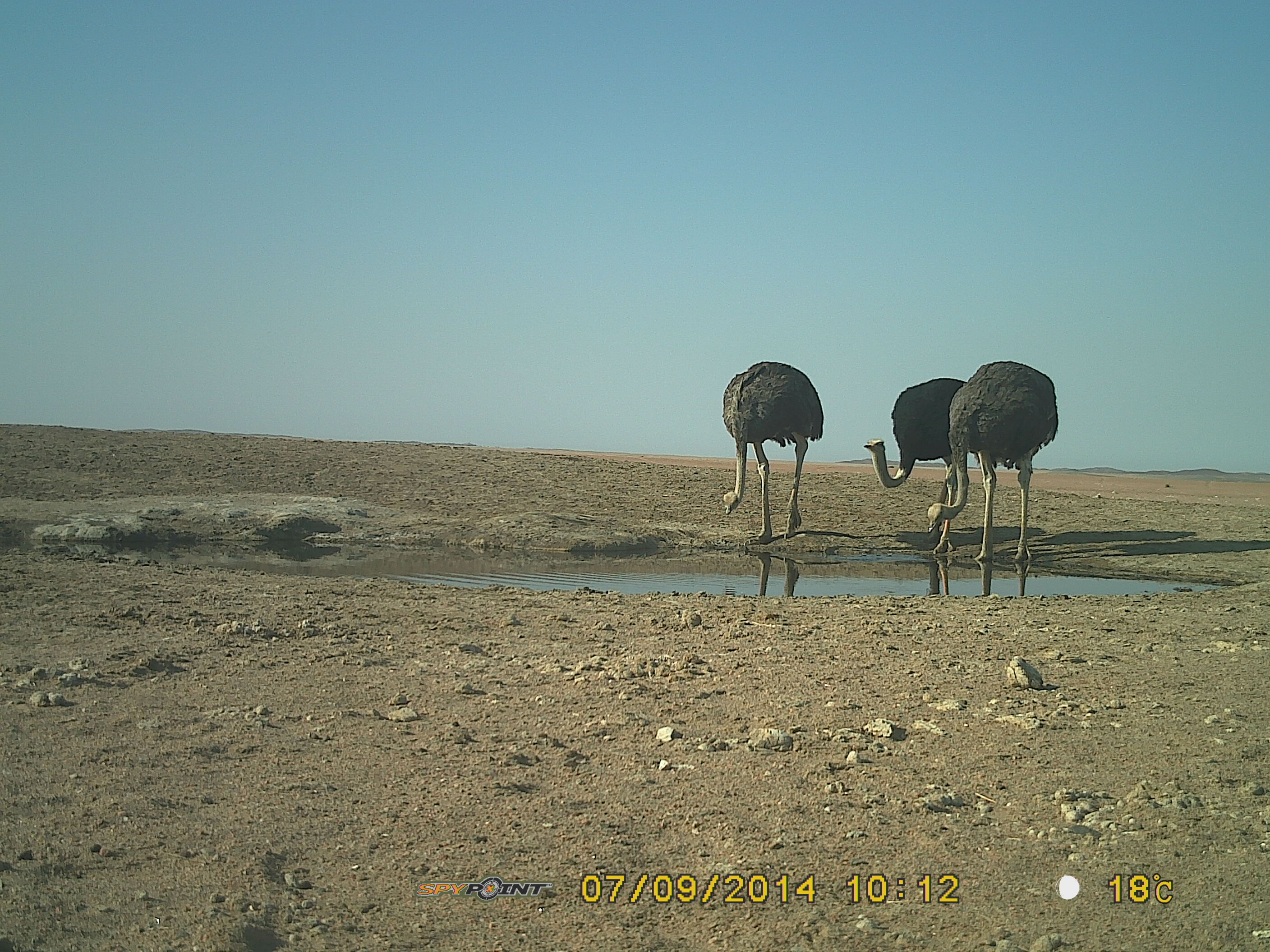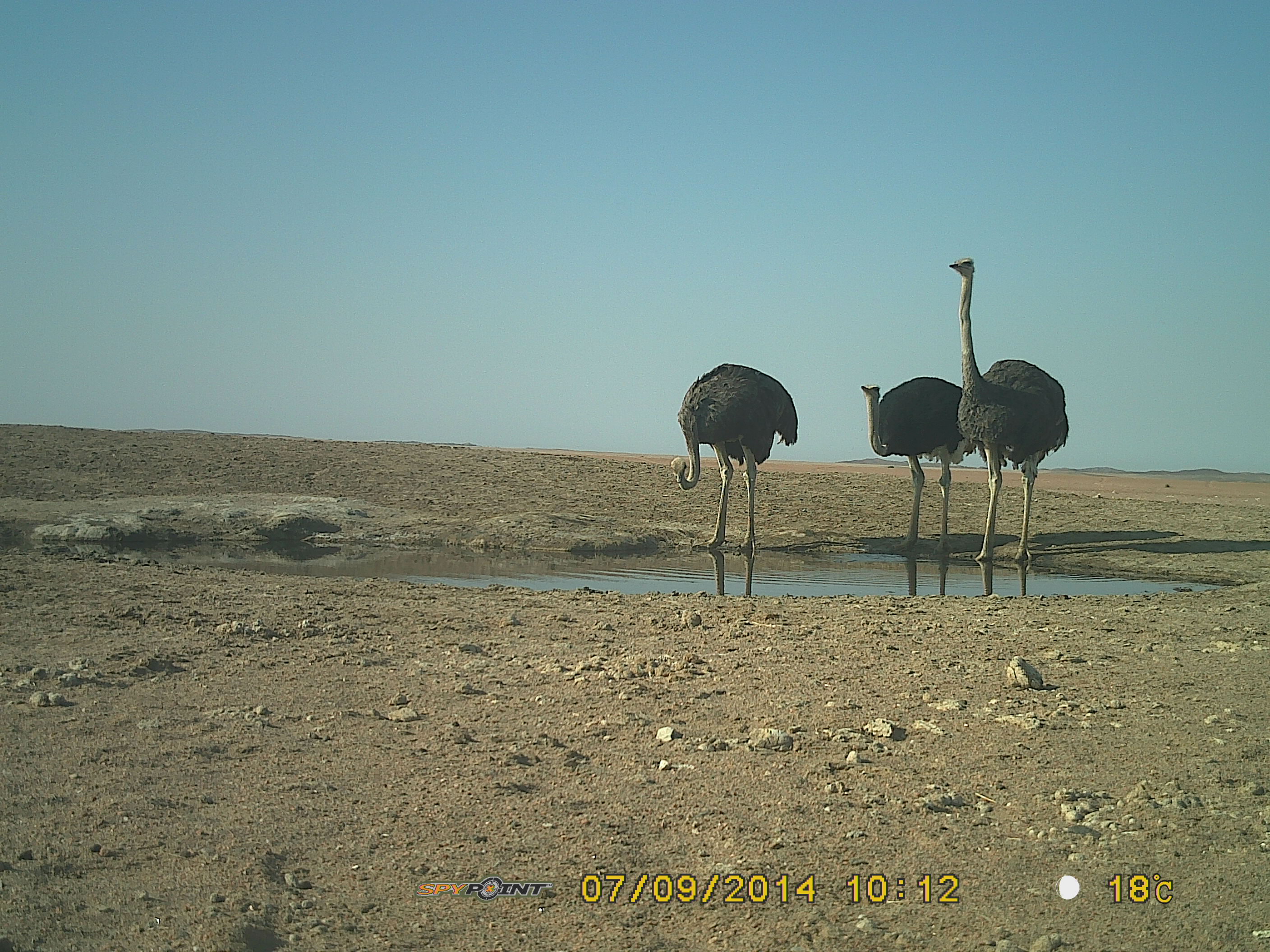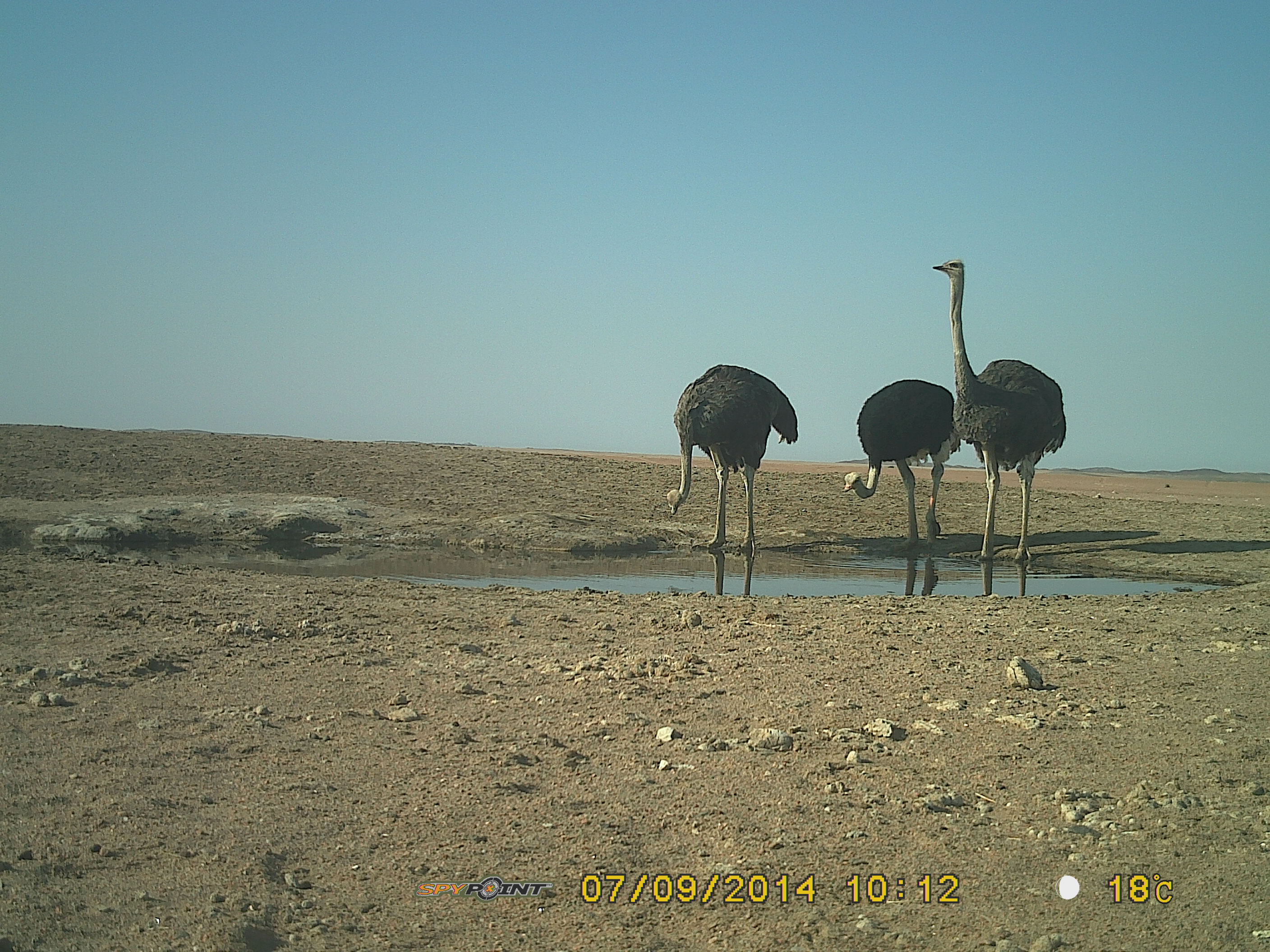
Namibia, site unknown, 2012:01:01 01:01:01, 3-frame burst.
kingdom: Animalia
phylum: Chordata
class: Aves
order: Struthioniformes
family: Struthionidae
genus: Struthio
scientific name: Struthio camelus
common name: common ostrich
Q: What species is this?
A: Struthio camelus (common ostrich).